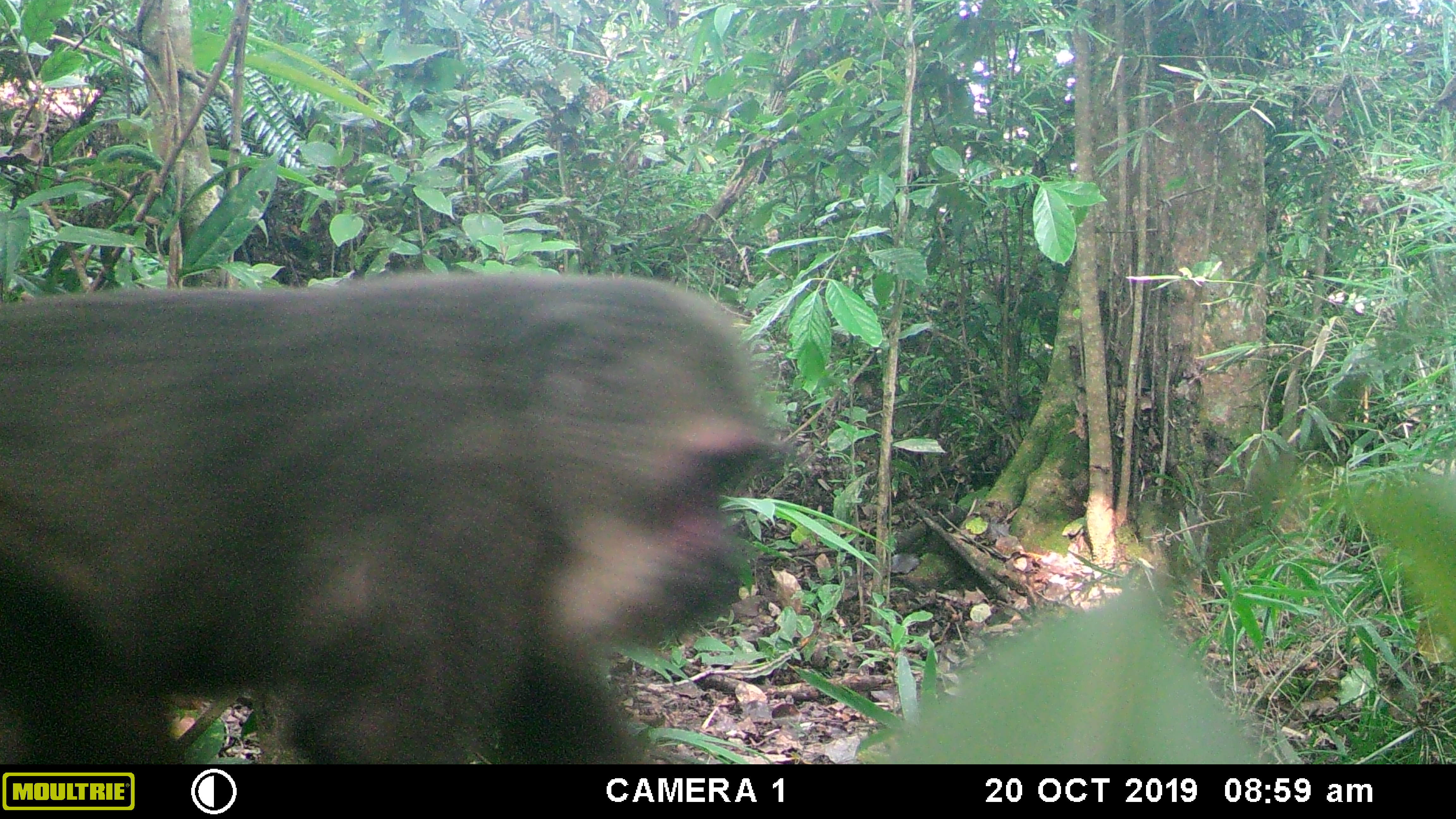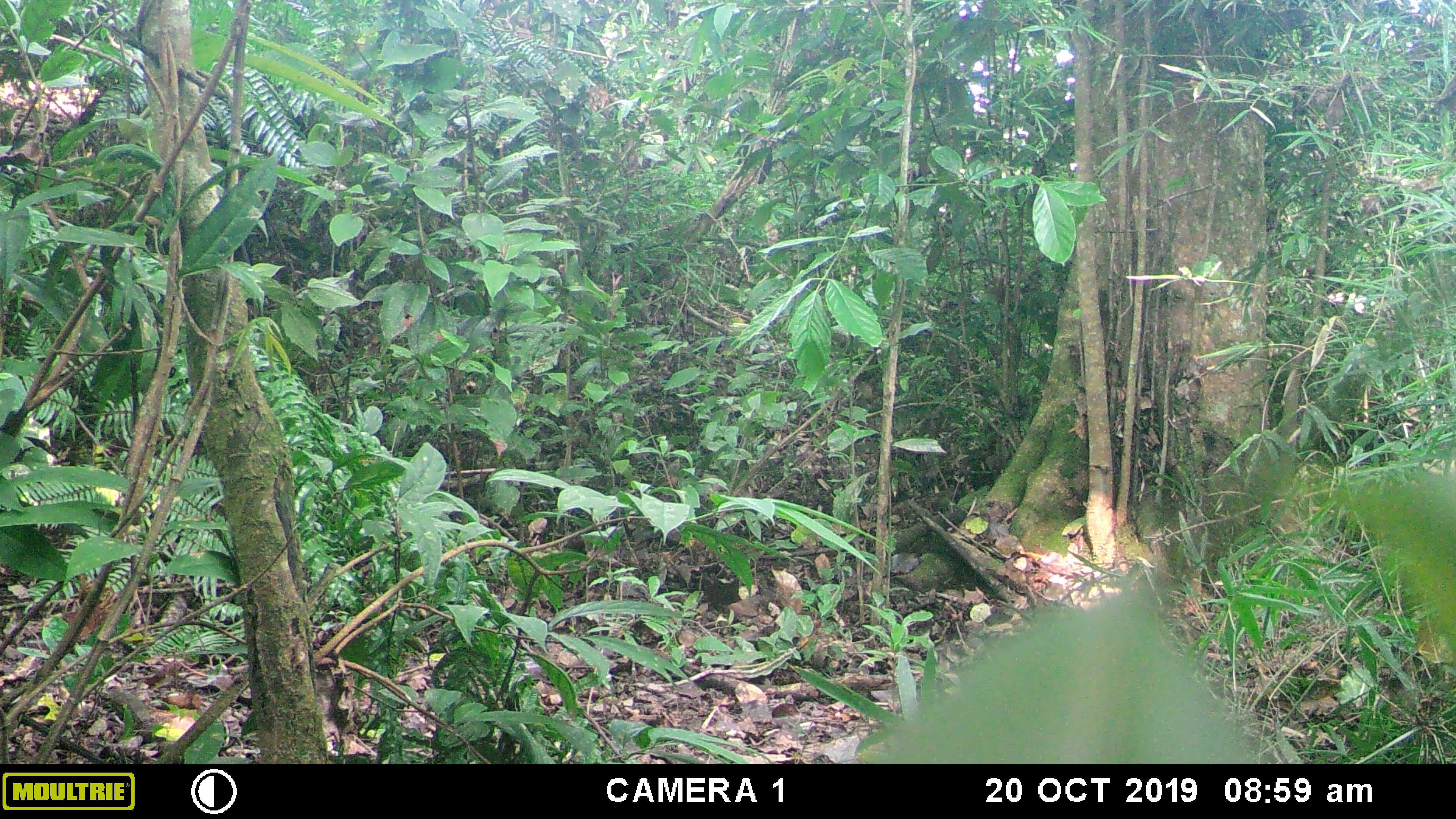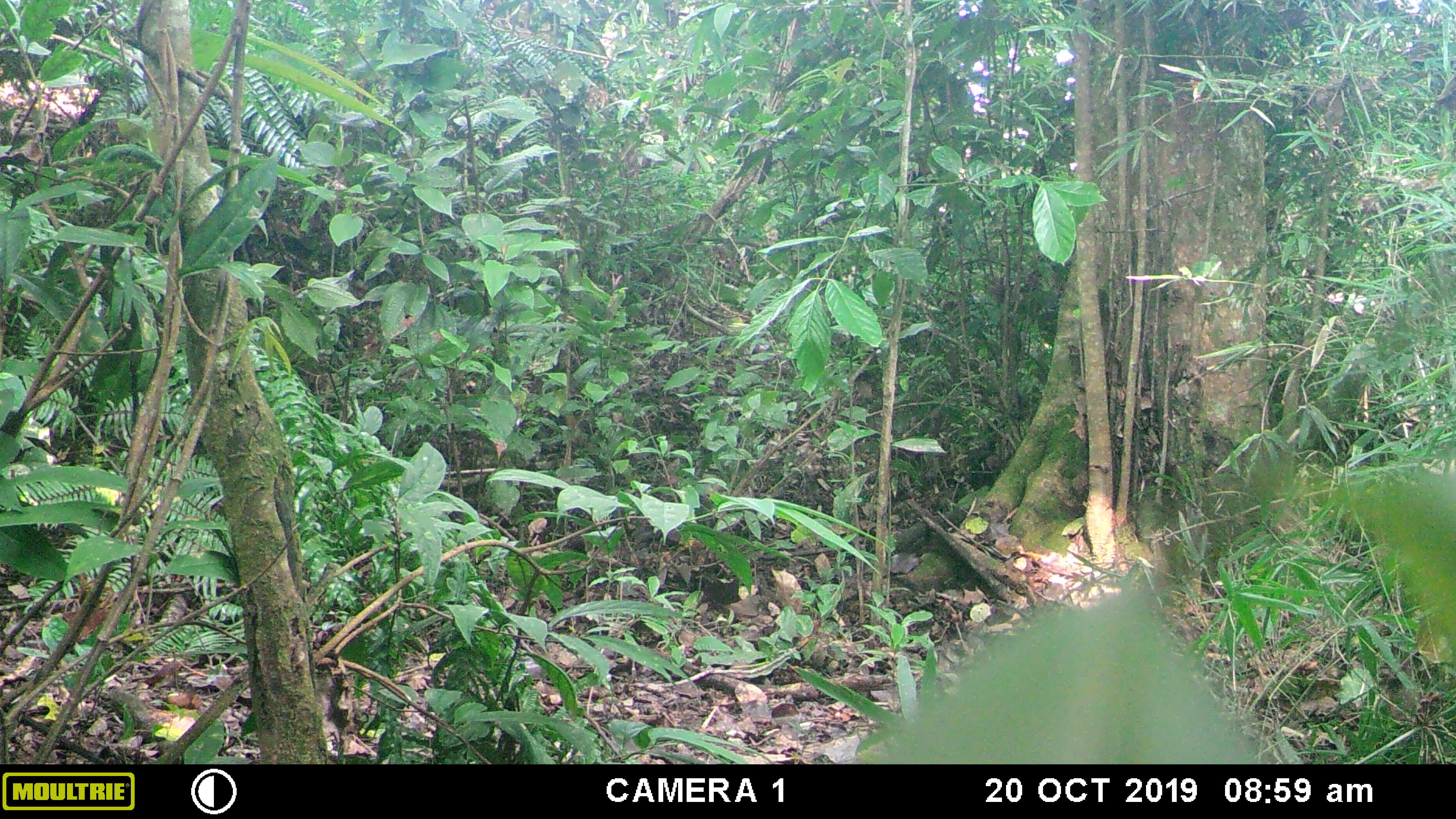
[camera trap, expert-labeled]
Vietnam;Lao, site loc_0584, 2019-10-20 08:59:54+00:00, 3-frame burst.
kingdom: Animalia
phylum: Chordata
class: Mammalia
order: Primates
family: Cercopithecidae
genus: Macaca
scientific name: Macaca arctoides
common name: stump-tailed macaque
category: stump tailed macaque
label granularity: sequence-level